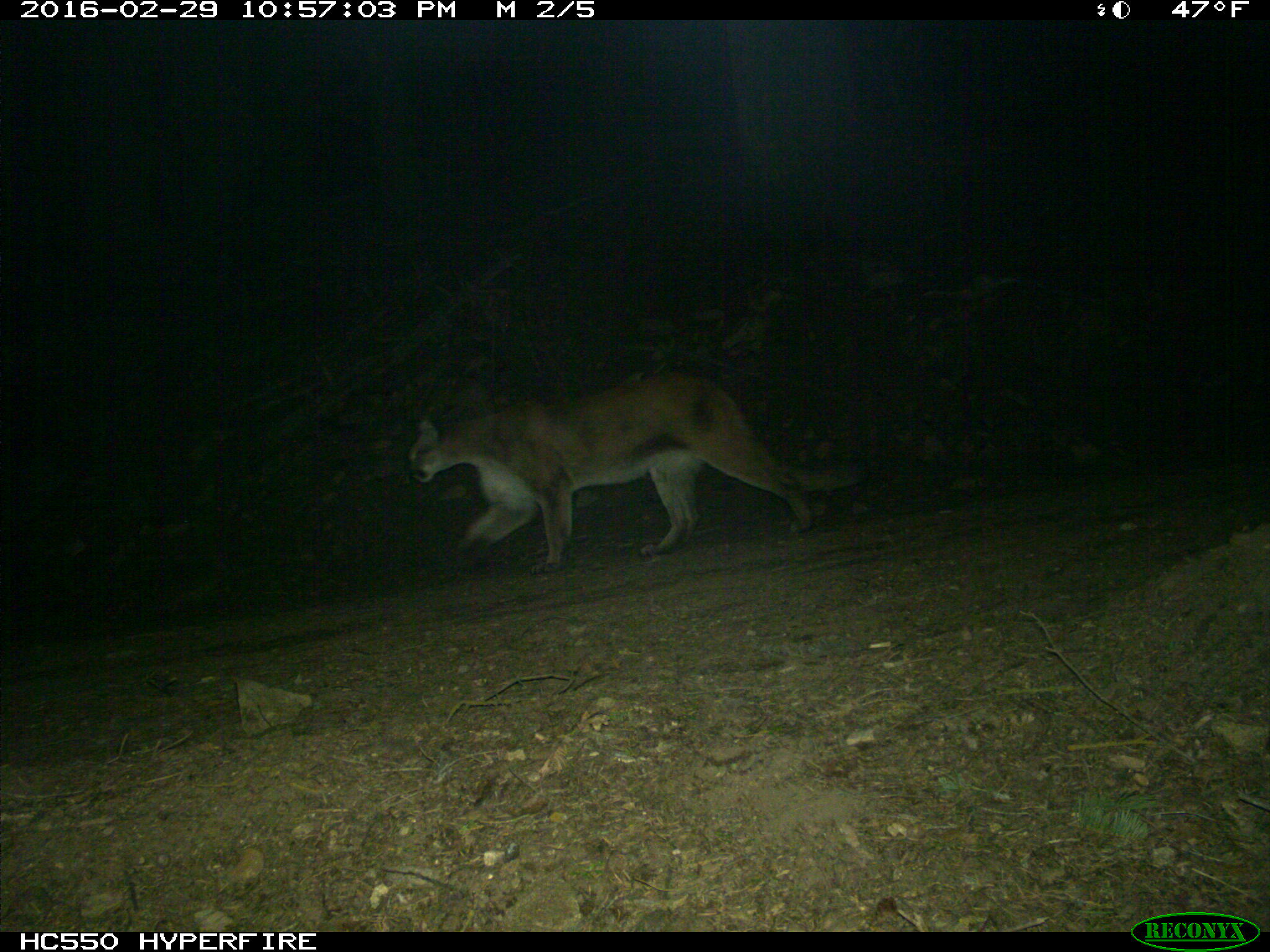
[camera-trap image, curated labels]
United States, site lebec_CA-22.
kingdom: Animalia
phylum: Chordata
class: Mammalia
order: Carnivora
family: Felidae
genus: Puma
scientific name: Puma concolor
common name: mountain lion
Puma concolor (mountain lion).